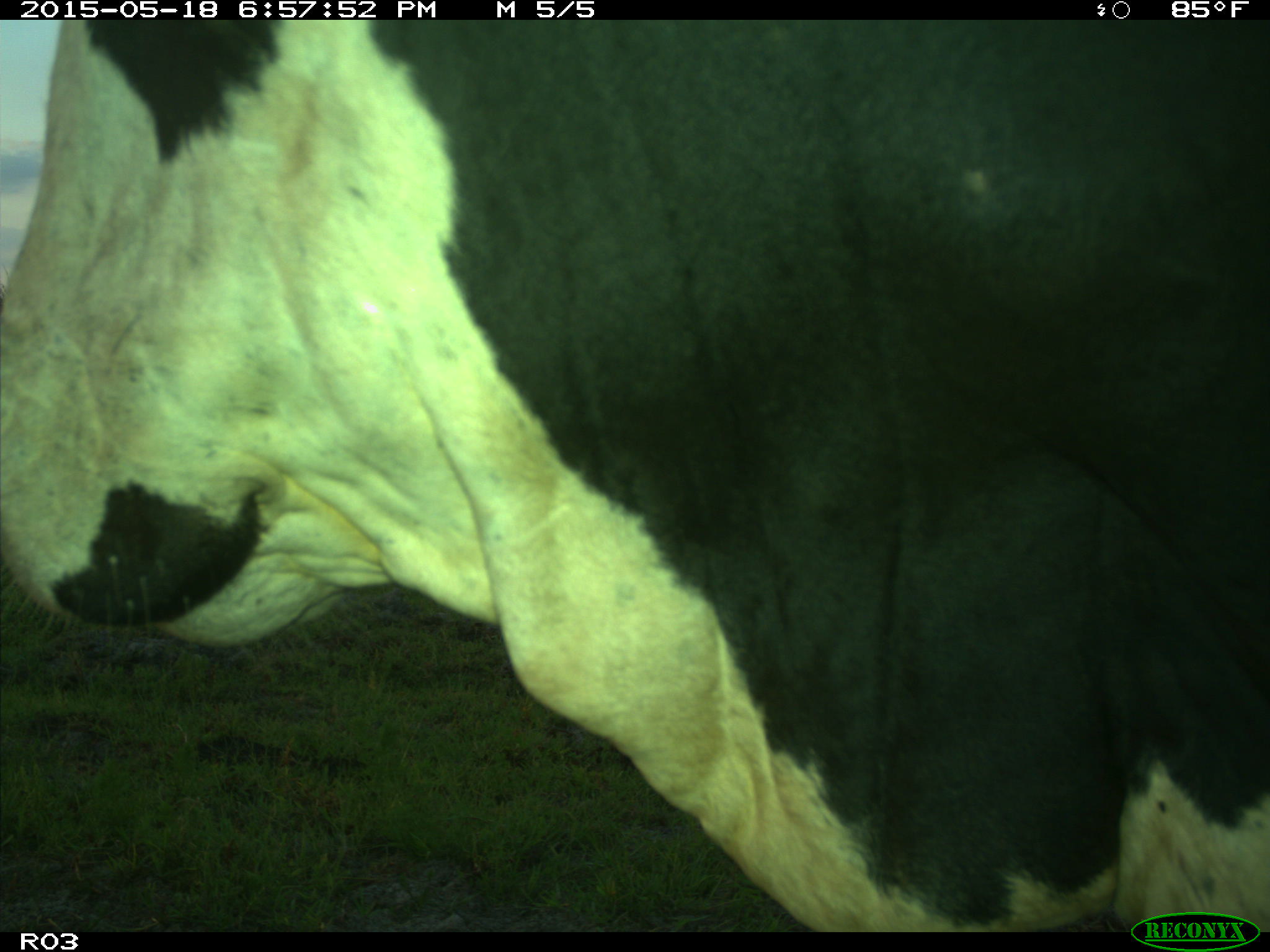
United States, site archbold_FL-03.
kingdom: Animalia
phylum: Chordata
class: Mammalia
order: Artiodactyla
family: Bovidae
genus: Bos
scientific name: Bos taurus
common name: domestic cow